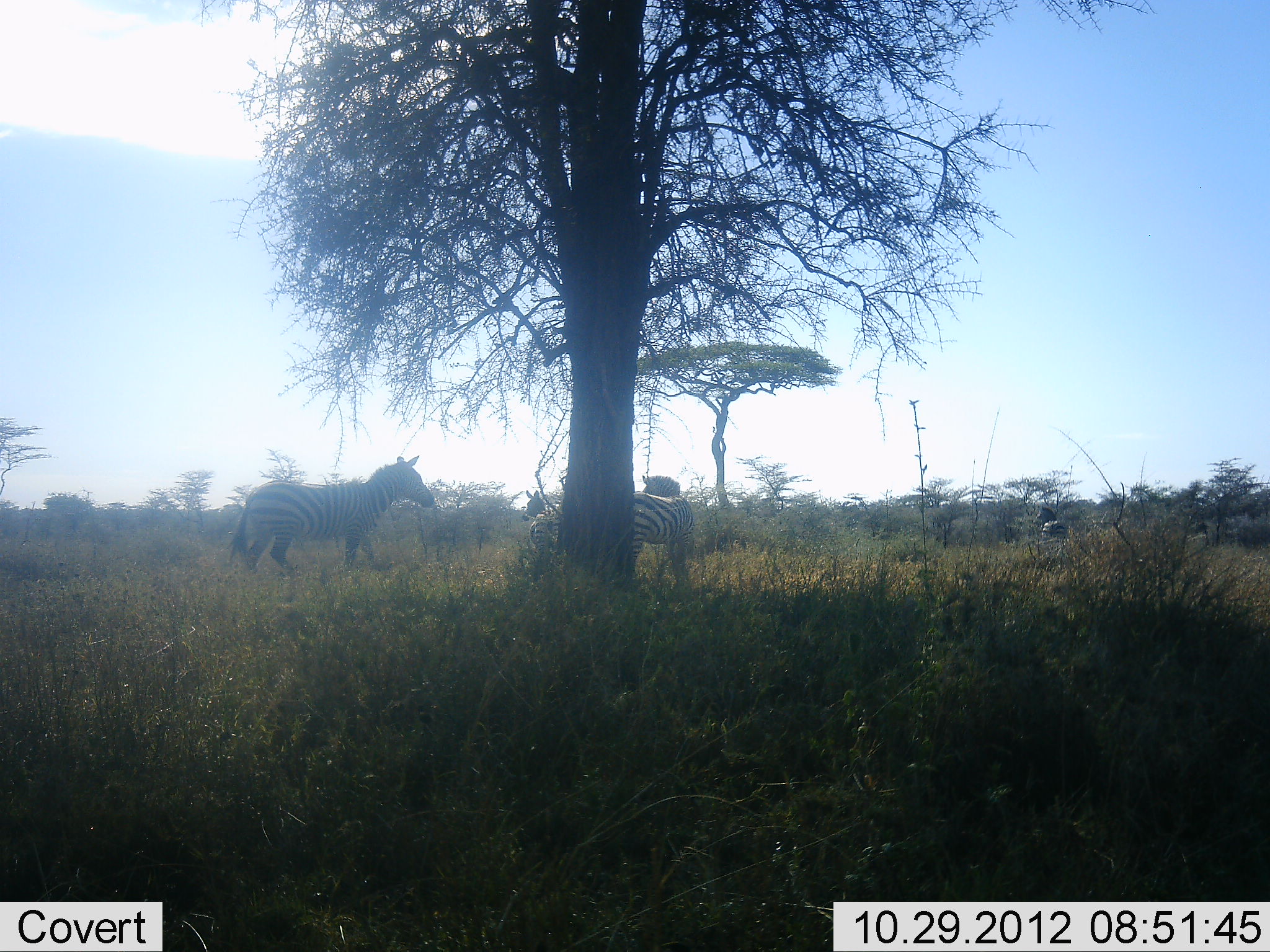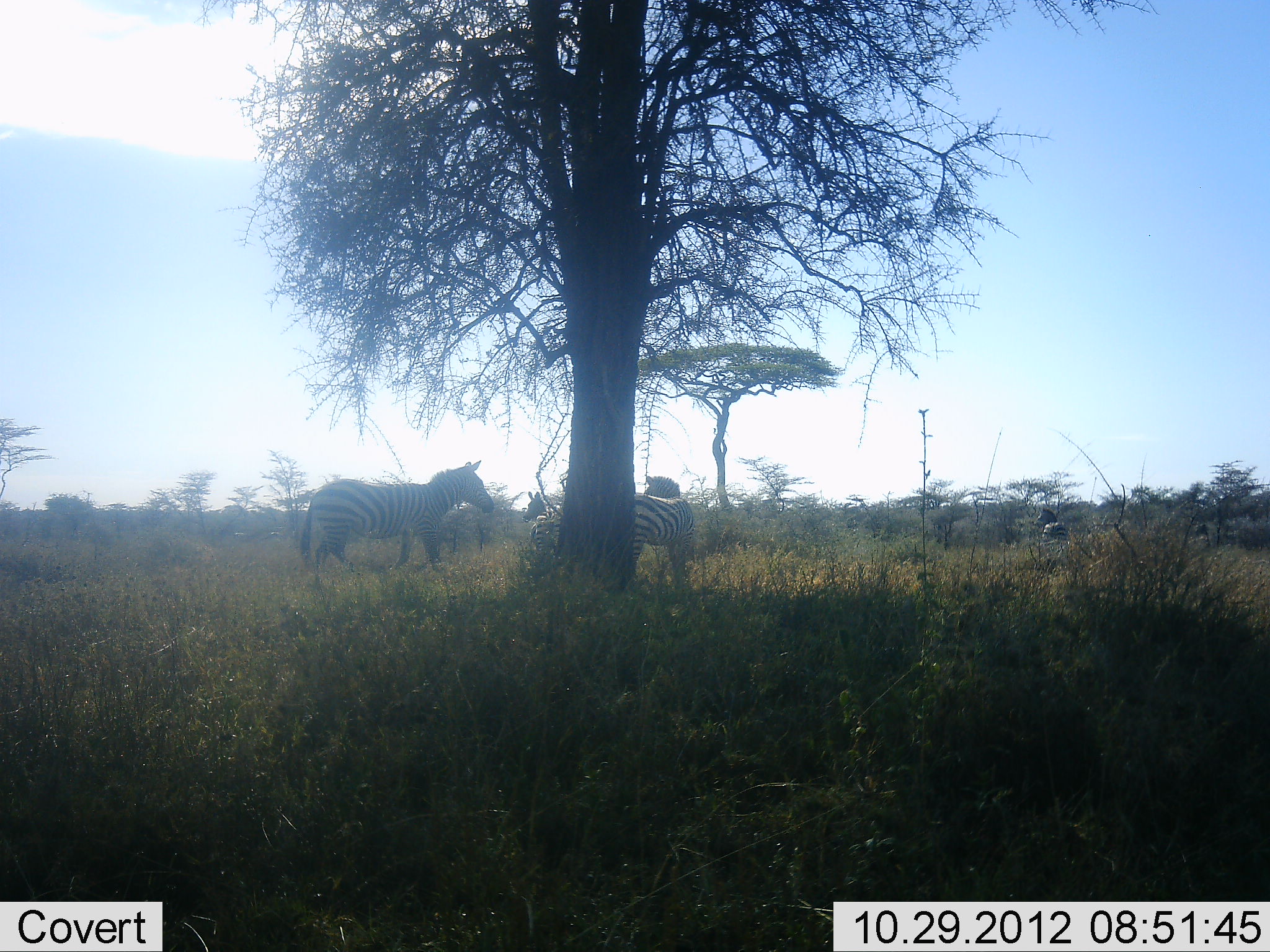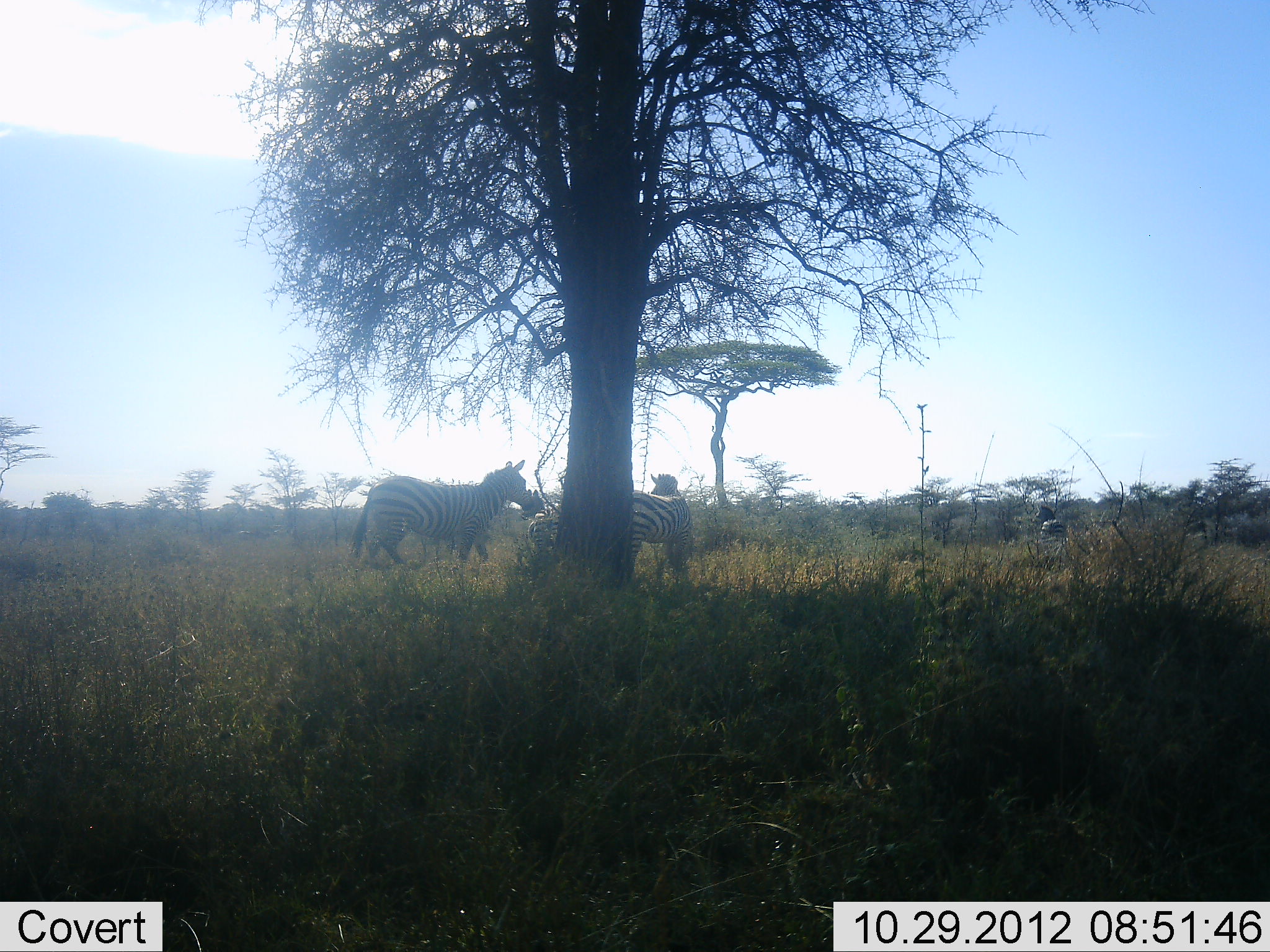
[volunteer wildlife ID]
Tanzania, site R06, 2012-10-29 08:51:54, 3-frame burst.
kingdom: Animalia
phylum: Chordata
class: Mammalia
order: Perissodactyla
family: Equidae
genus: Equus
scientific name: Equus quagga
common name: plains zebra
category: zebra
Zebra (plains zebra) (Equus quagga), count 4. Behavior (volunteer vote fractions): standing 100%, resting 10%, moving 80%, interacting 0%. Young present (vote fraction): 0%. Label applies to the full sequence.